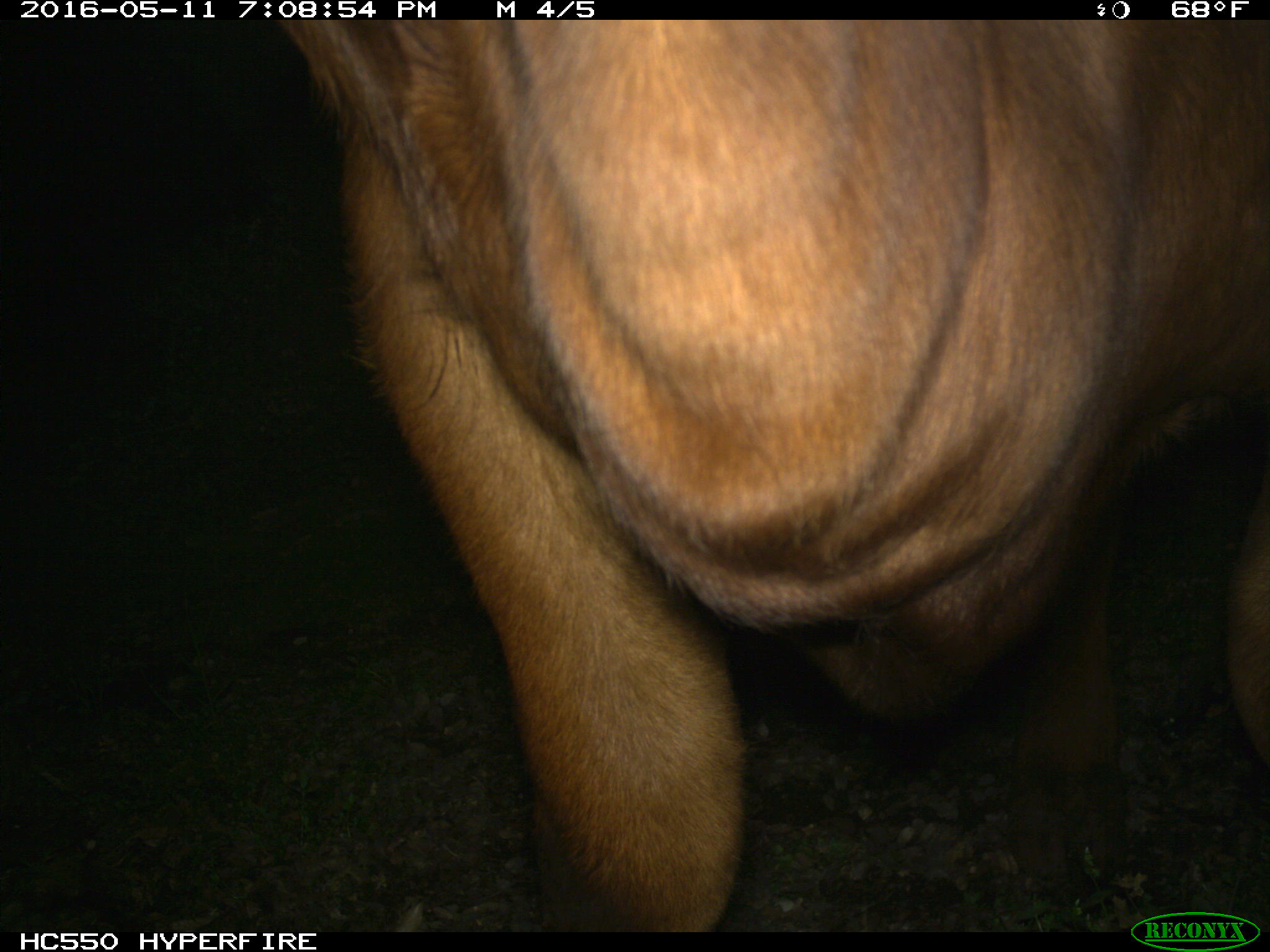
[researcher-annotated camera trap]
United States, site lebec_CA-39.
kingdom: Animalia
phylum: Chordata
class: Mammalia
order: Artiodactyla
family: Bovidae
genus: Bos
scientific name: Bos taurus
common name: domestic cow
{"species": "Bos taurus (domestic cow)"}